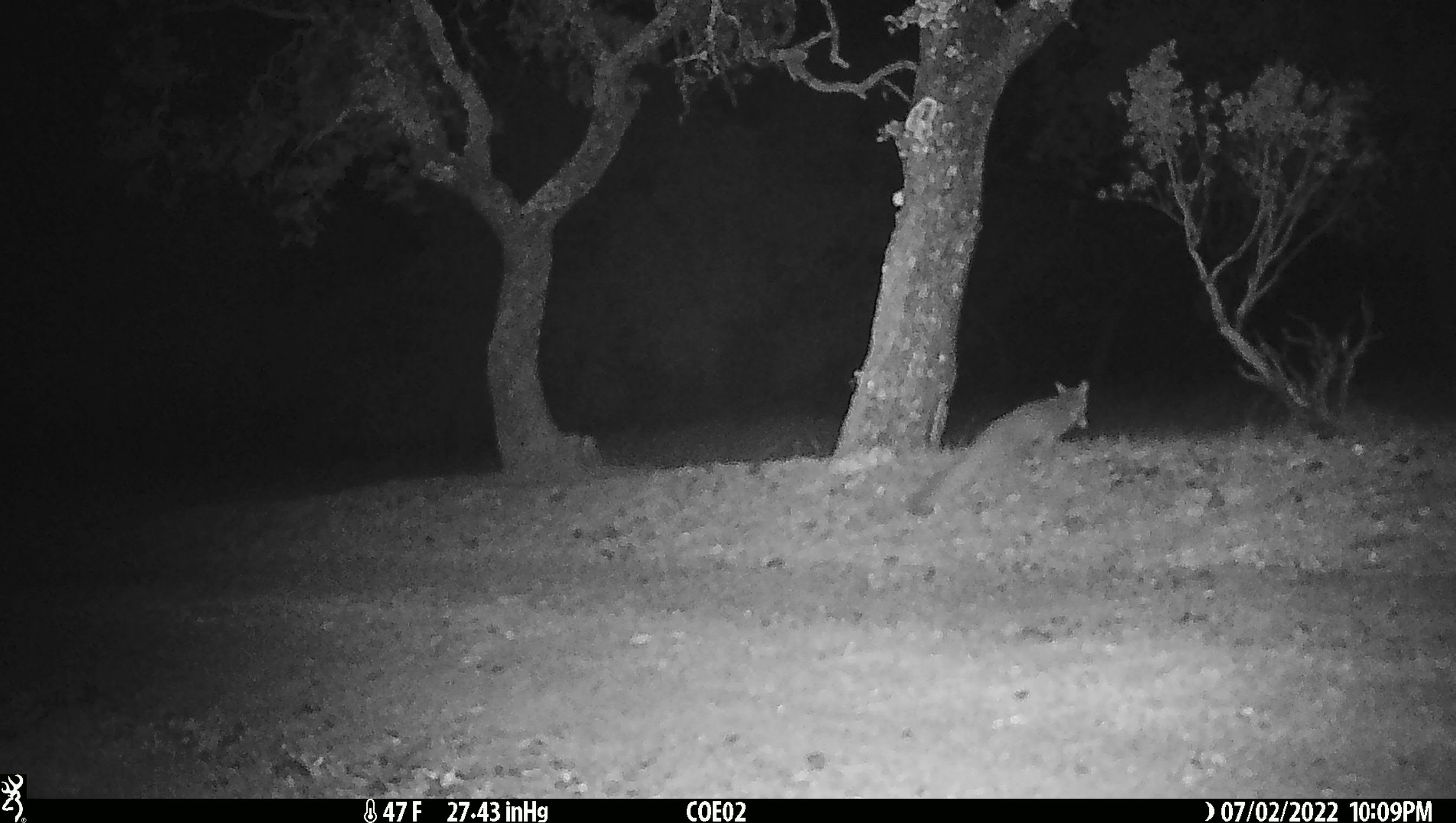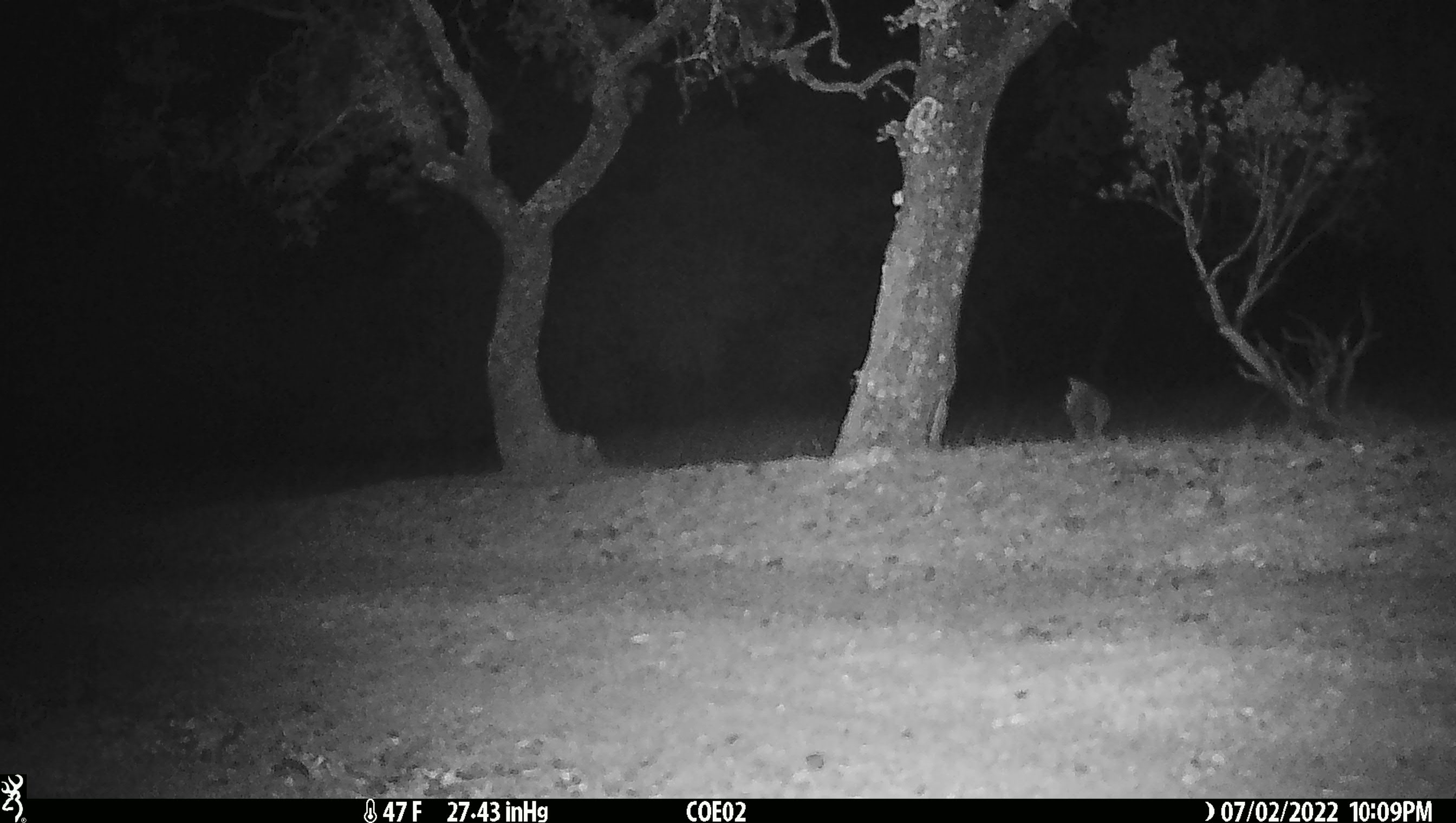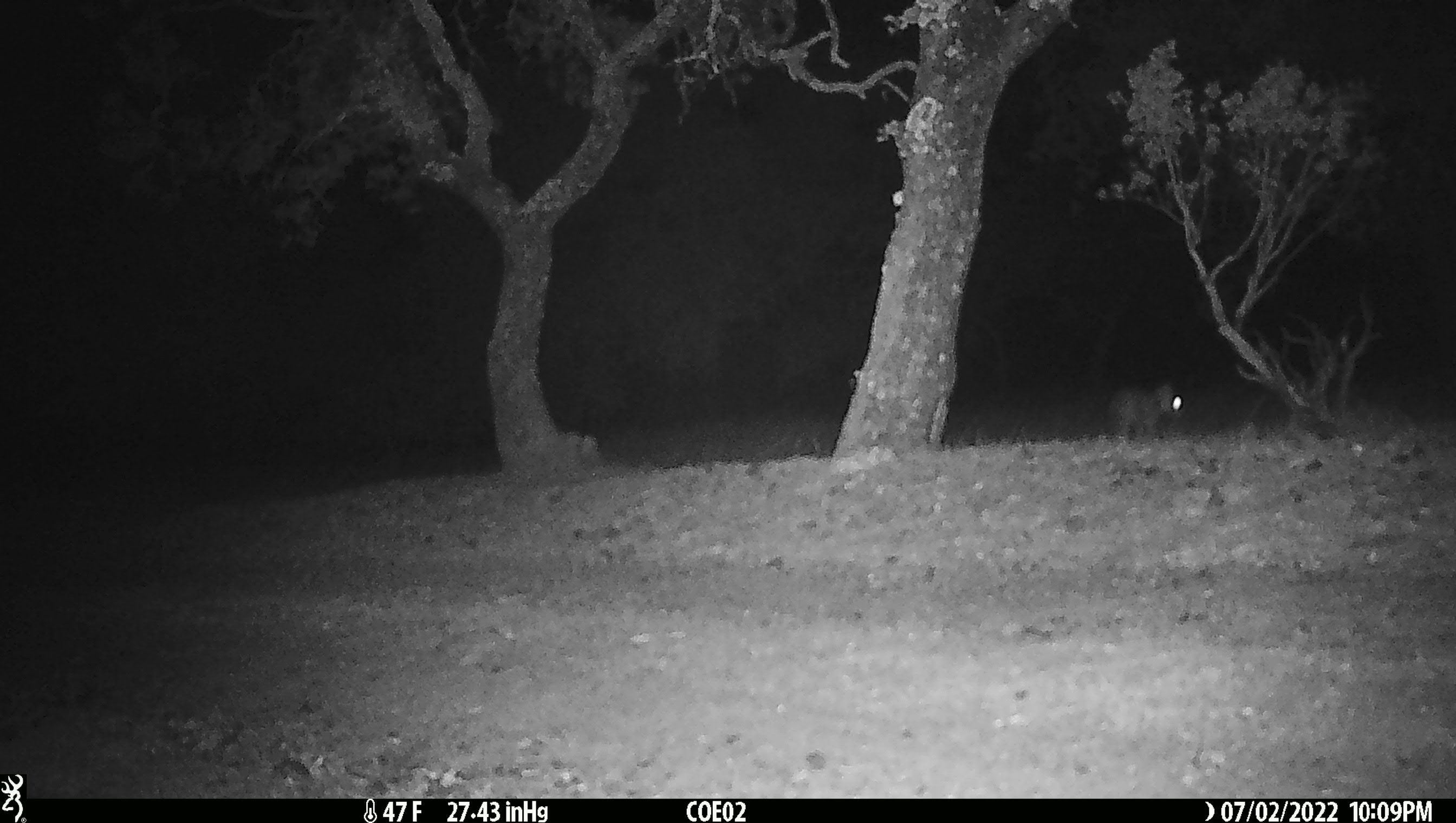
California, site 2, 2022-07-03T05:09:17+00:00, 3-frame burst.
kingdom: Animalia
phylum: Chordata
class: Mammalia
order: Carnivora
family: Canidae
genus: Urocyon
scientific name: Urocyon cinereoargenteus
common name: gray fox